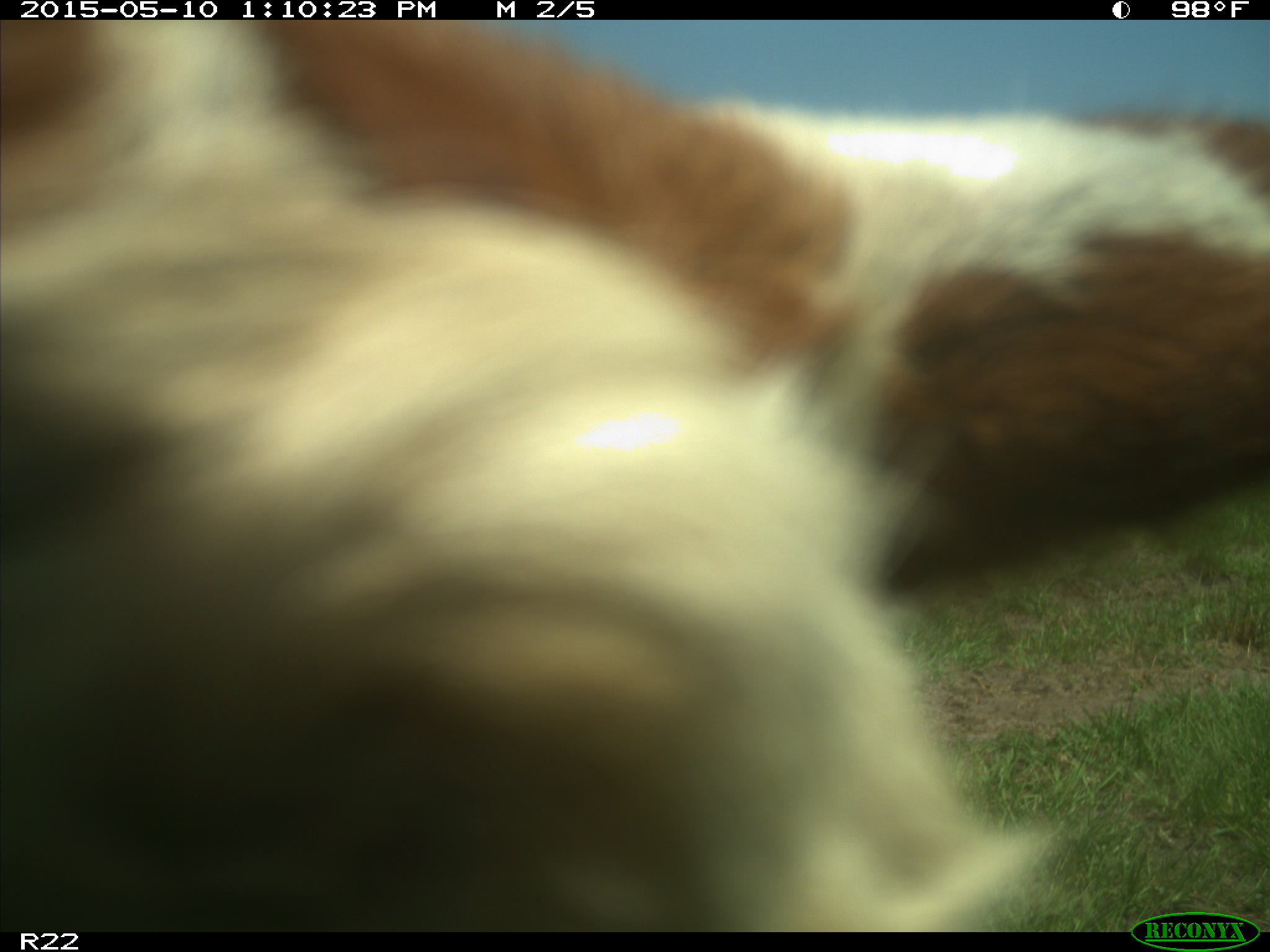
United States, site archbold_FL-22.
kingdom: Animalia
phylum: Chordata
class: Mammalia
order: Artiodactyla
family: Bovidae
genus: Bos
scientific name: Bos taurus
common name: domestic cow